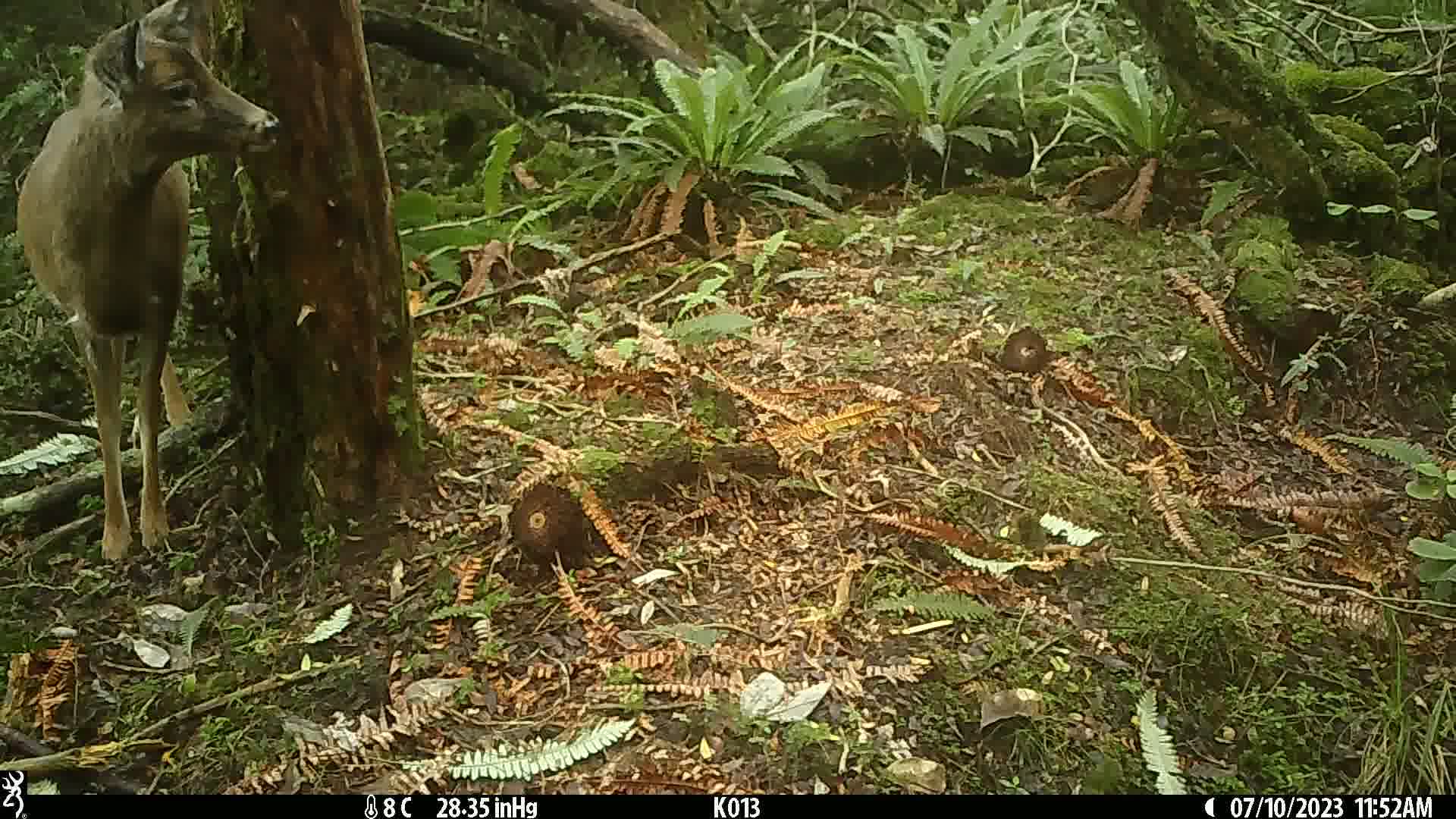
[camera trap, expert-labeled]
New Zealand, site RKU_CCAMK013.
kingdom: Animalia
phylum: Chordata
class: Mammalia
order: Artiodactyla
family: Cervidae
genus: Odocoileus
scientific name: Odocoileus virginianus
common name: white-tailed deer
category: white tailed deer